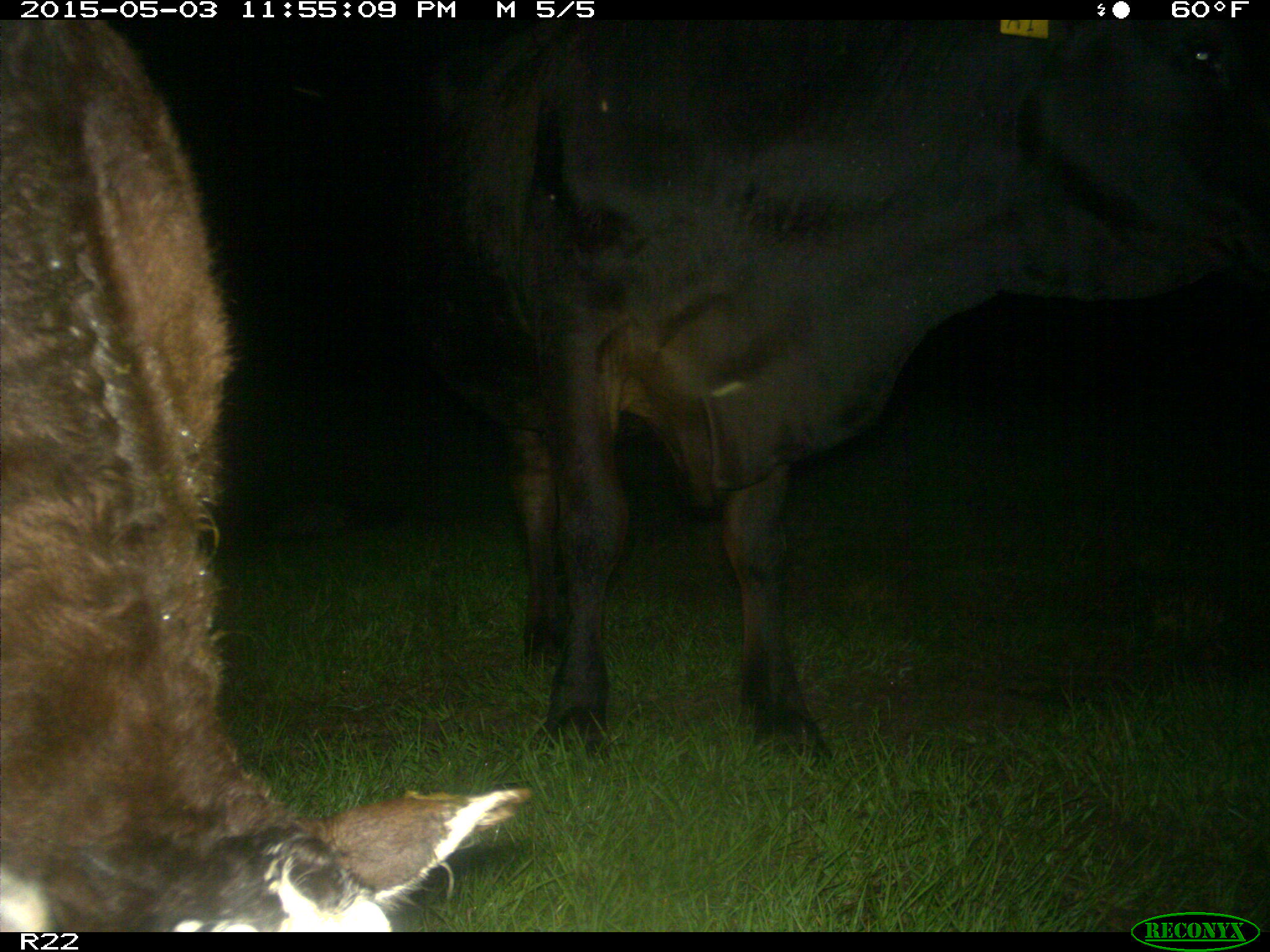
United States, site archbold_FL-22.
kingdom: Animalia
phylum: Chordata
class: Mammalia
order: Artiodactyla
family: Bovidae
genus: Bos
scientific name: Bos taurus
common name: domestic cow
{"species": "Bos taurus (domestic cow)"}